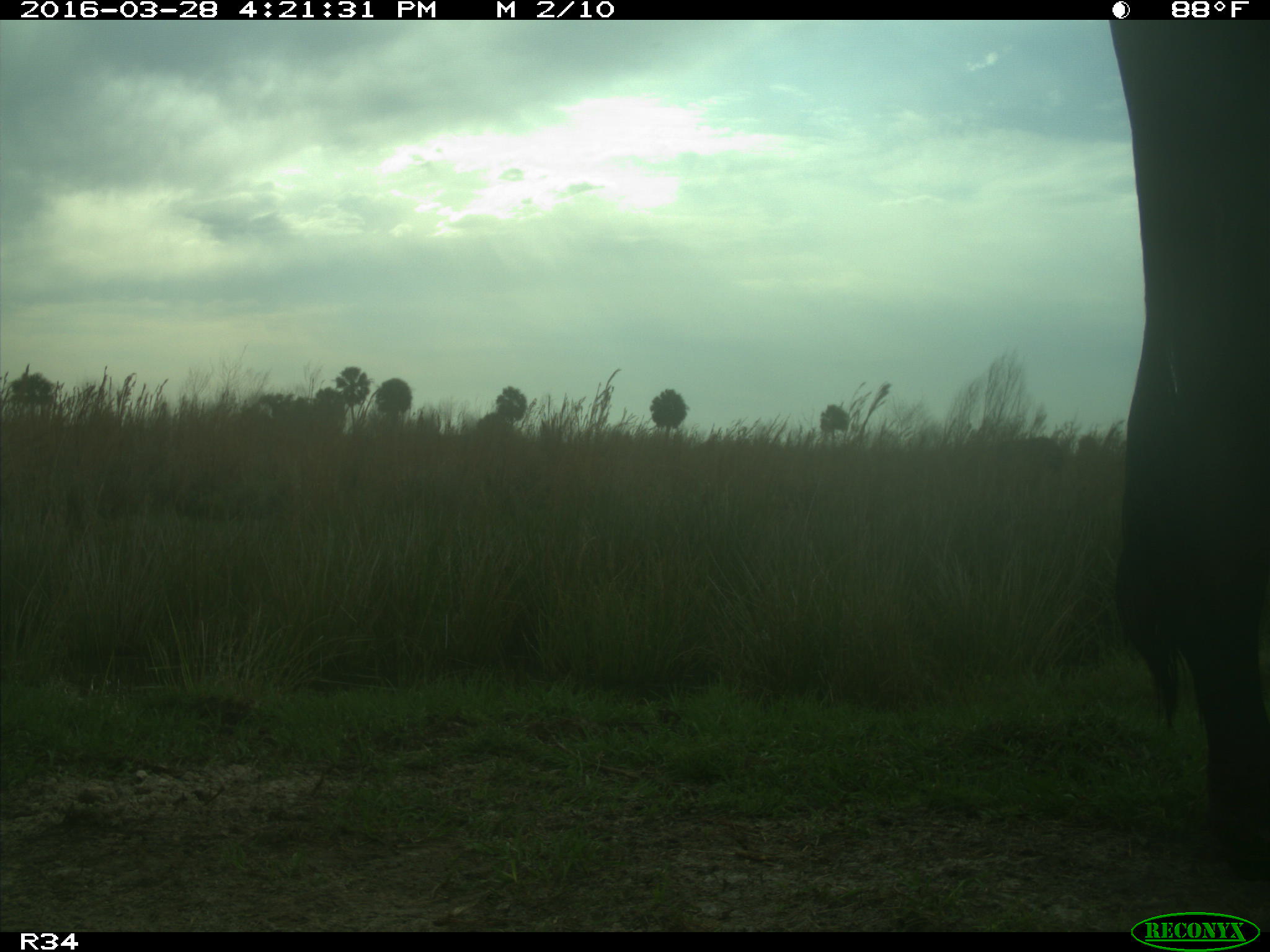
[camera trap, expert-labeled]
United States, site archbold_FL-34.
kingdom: Animalia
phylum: Chordata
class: Mammalia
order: Artiodactyla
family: Bovidae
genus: Bos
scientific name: Bos taurus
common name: domestic cow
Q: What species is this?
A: Bos taurus (domestic cow).